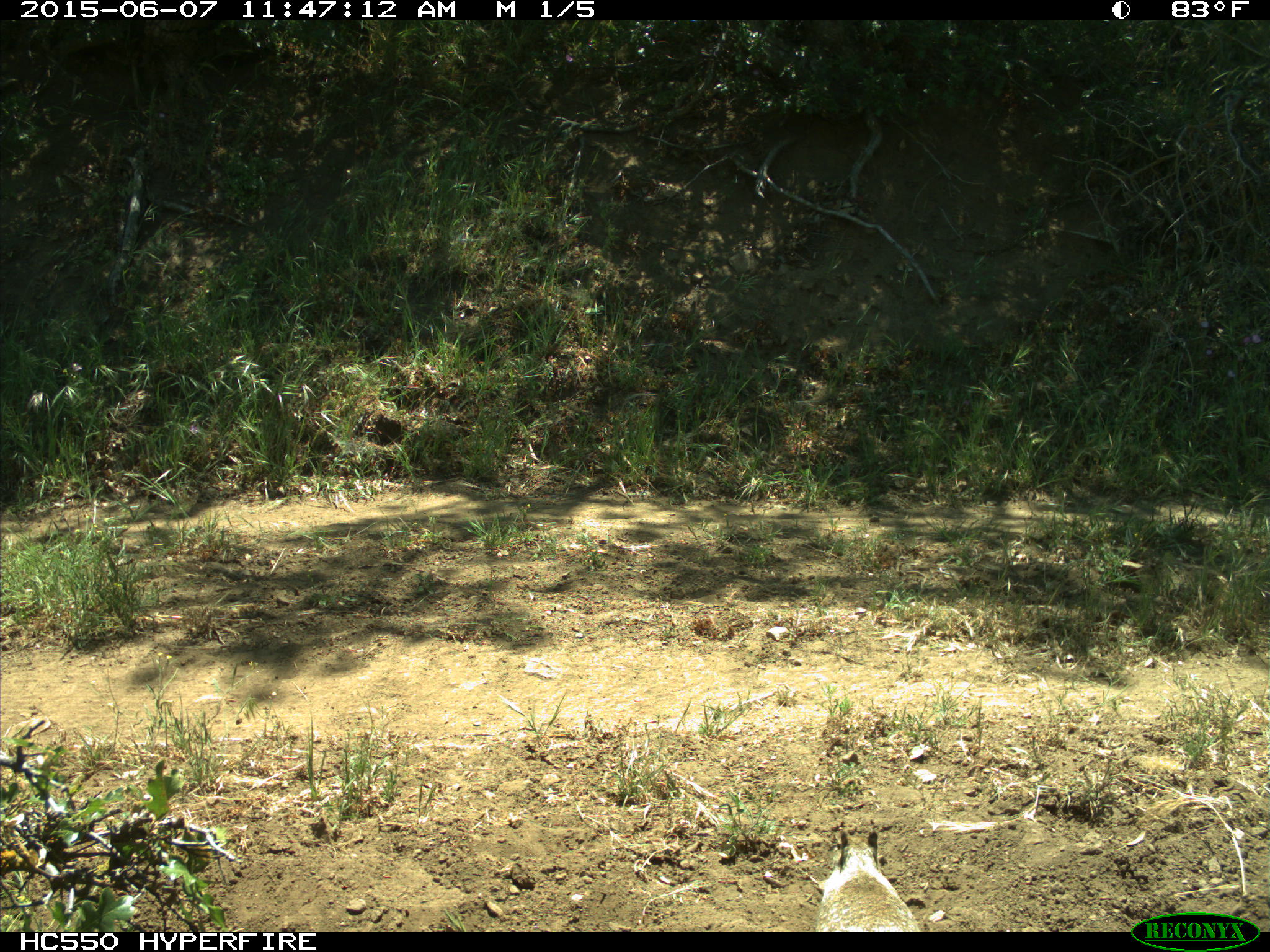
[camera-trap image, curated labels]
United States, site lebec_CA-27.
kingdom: Animalia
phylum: Chordata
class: Mammalia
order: Rodentia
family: Sciuridae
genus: Otospermophilus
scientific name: Otospermophilus beecheyi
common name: california ground squirrel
Otospermophilus beecheyi (california ground squirrel).